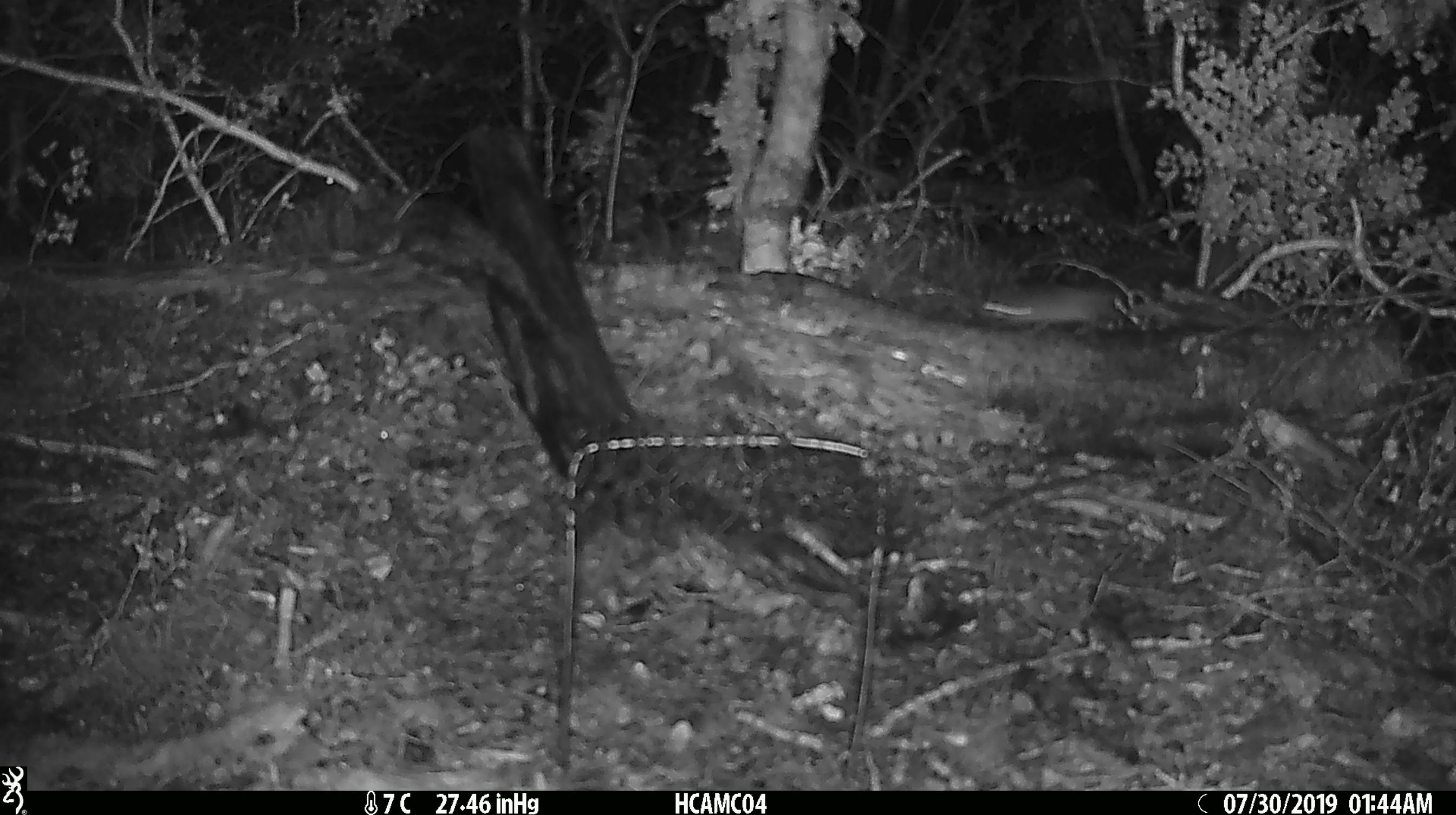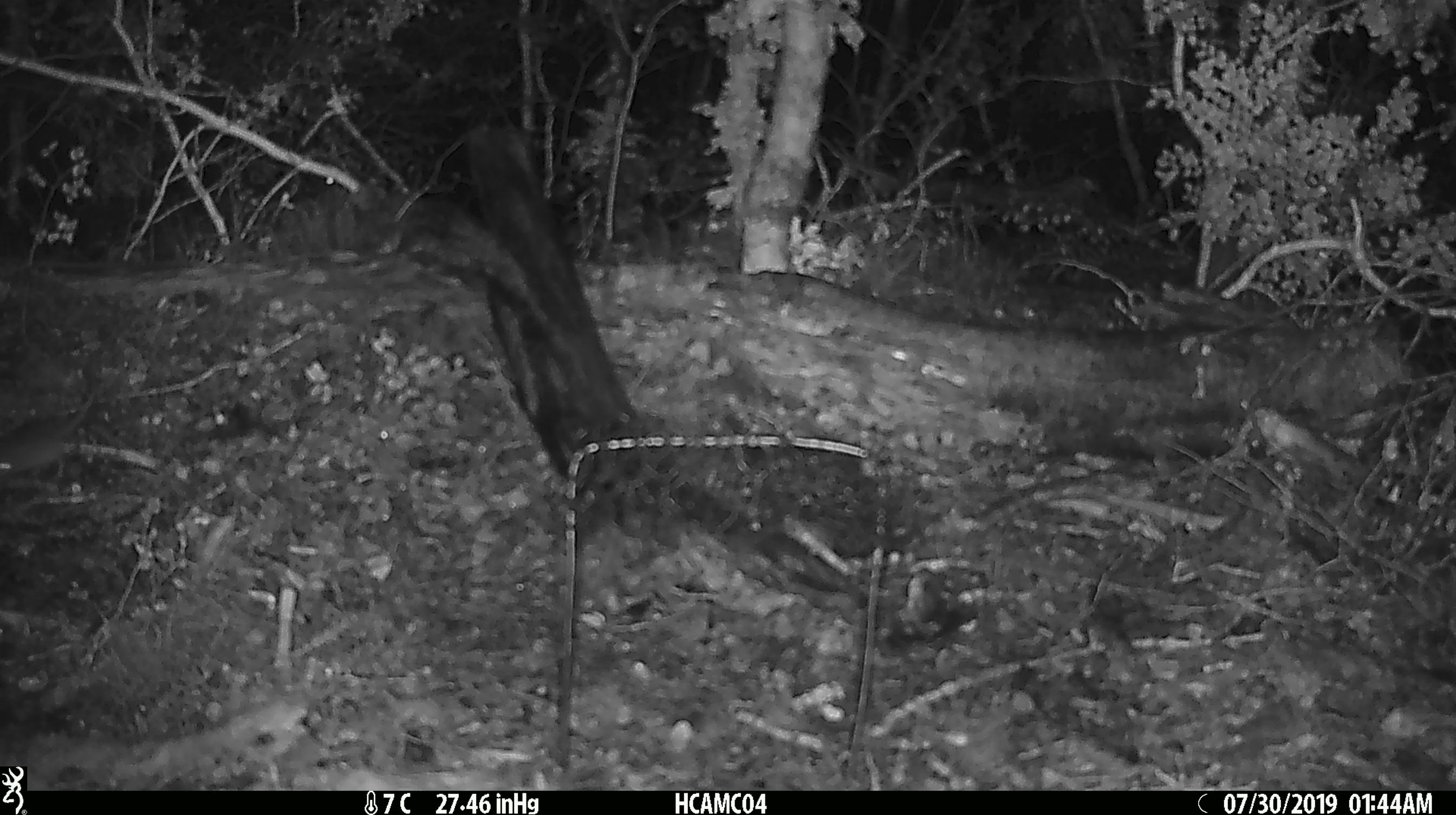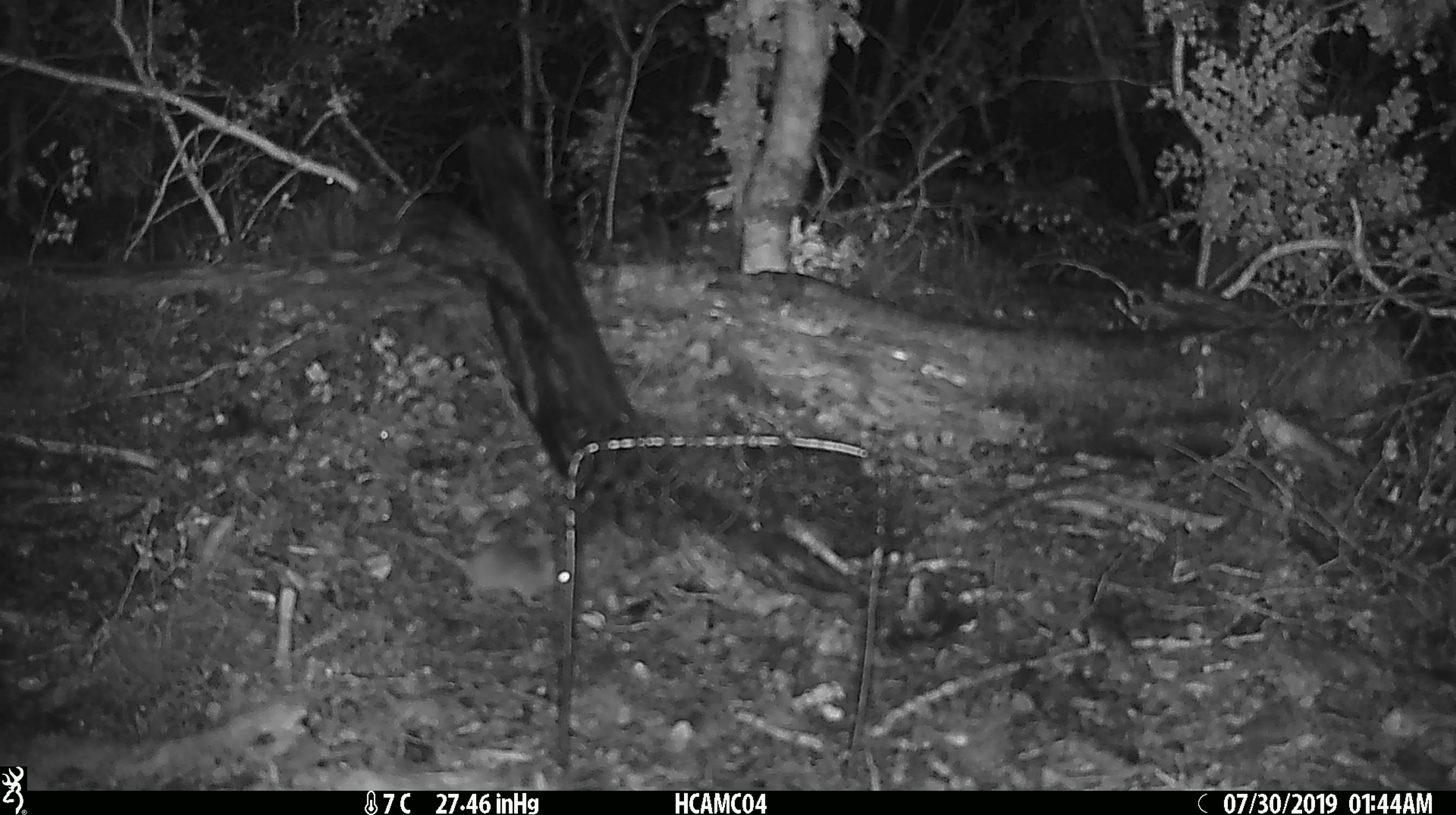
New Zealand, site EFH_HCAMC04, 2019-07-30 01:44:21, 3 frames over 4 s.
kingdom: Animalia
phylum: Chordata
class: Mammalia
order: Rodentia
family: Muridae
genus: Mus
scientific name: Mus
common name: mouse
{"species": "mouse (Mus)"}